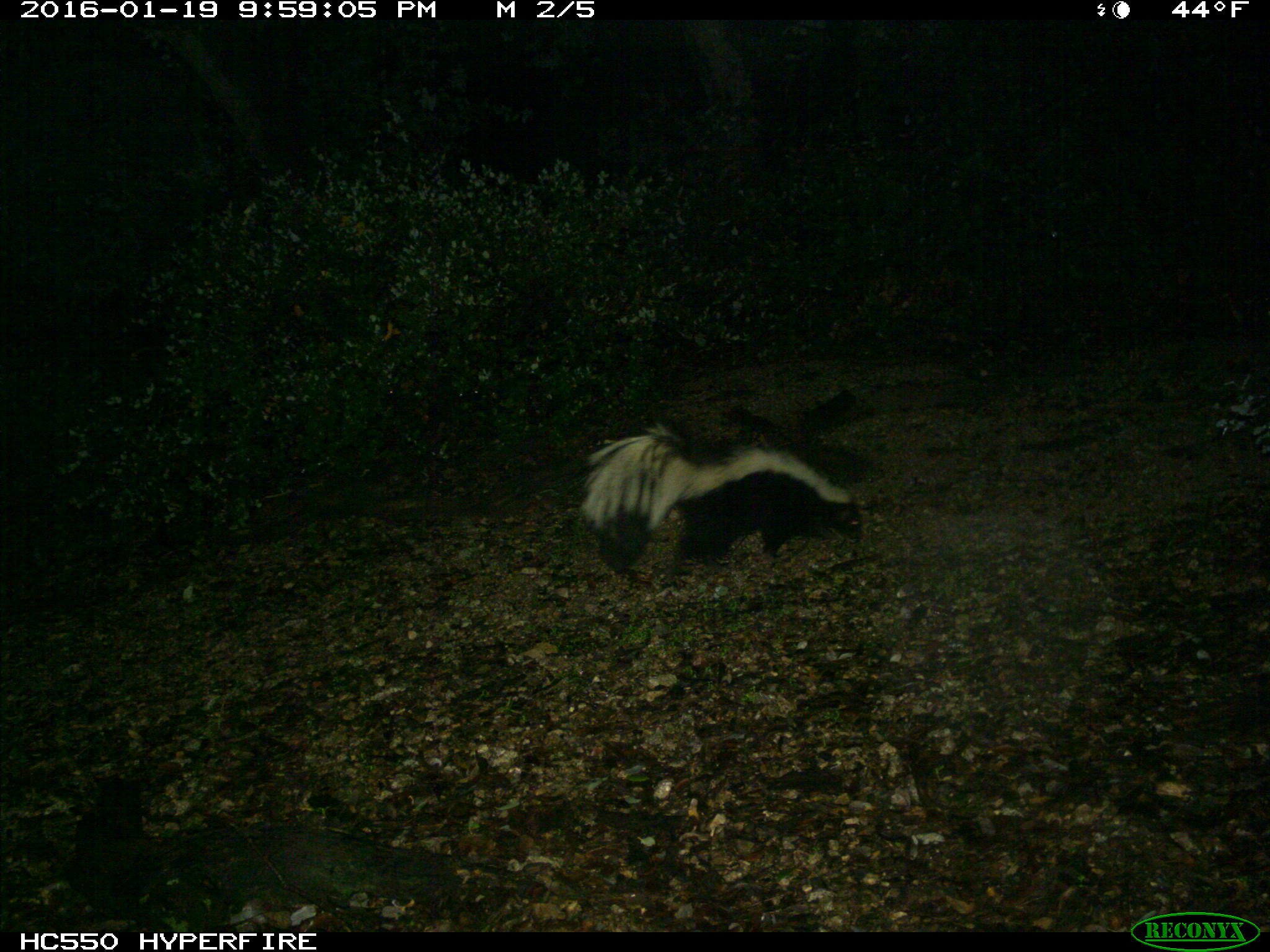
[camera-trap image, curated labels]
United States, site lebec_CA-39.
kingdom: Animalia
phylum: Chordata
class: Mammalia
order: Carnivora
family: Mephitidae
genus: Mephitis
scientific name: Mephitis mephitis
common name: striped skunk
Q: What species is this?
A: Mephitis mephitis (striped skunk).